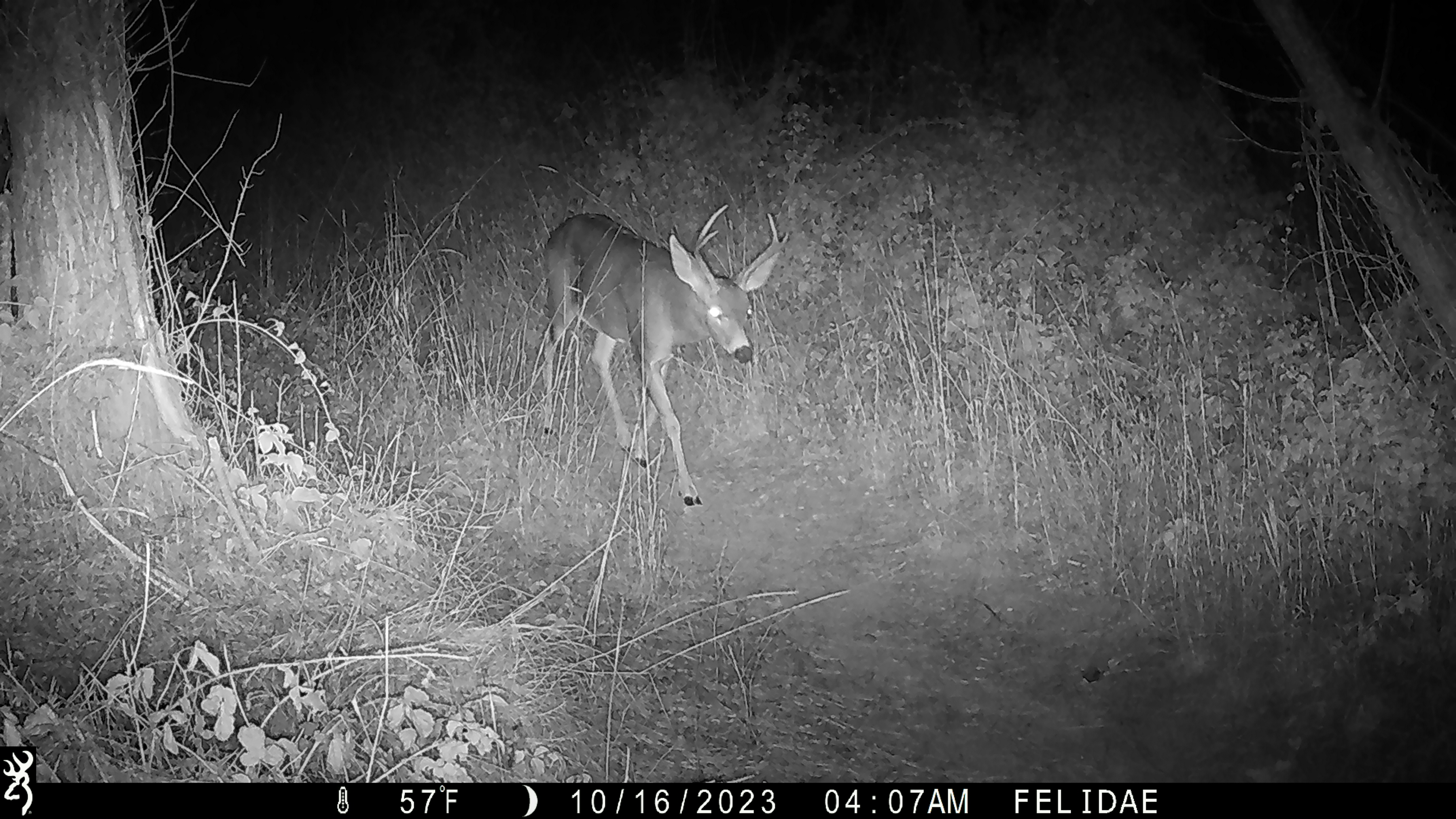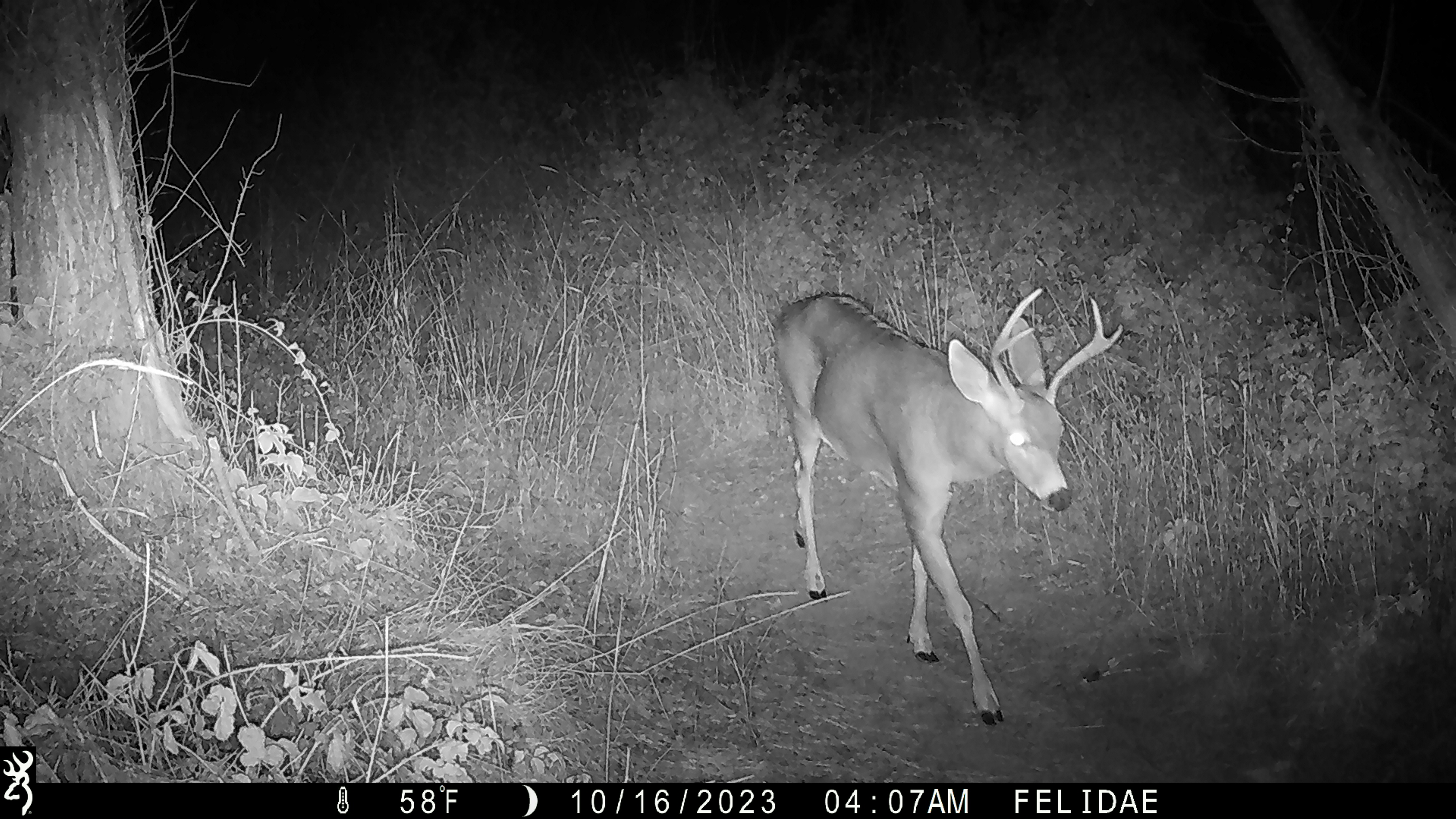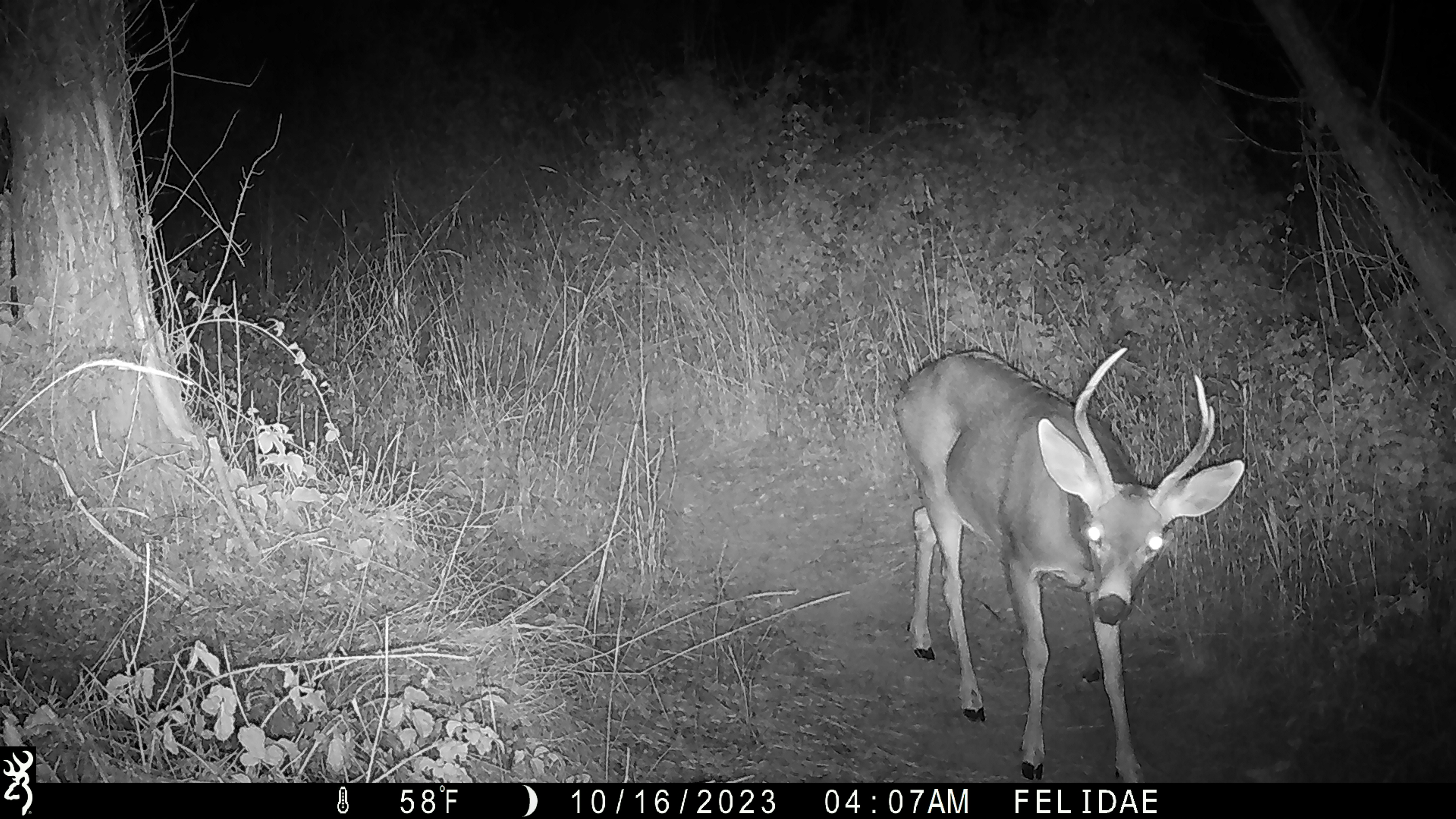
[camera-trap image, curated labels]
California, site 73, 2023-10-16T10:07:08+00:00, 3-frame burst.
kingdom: Animalia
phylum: Chordata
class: Mammalia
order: Artiodactyla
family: Cervidae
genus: Odocoileus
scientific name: Odocoileus hemionus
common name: mule deer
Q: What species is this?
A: Mule deer (Odocoileus hemionus).